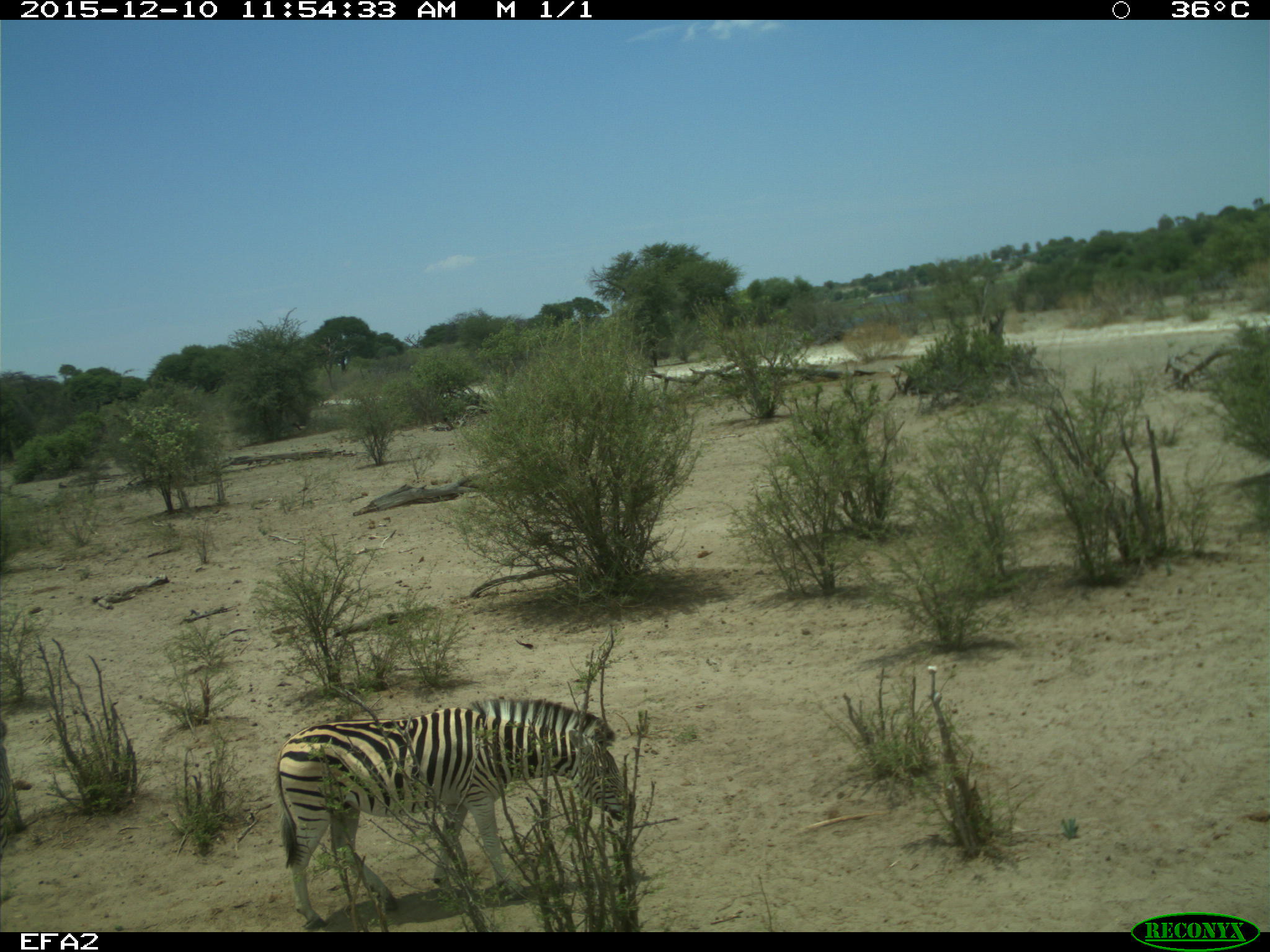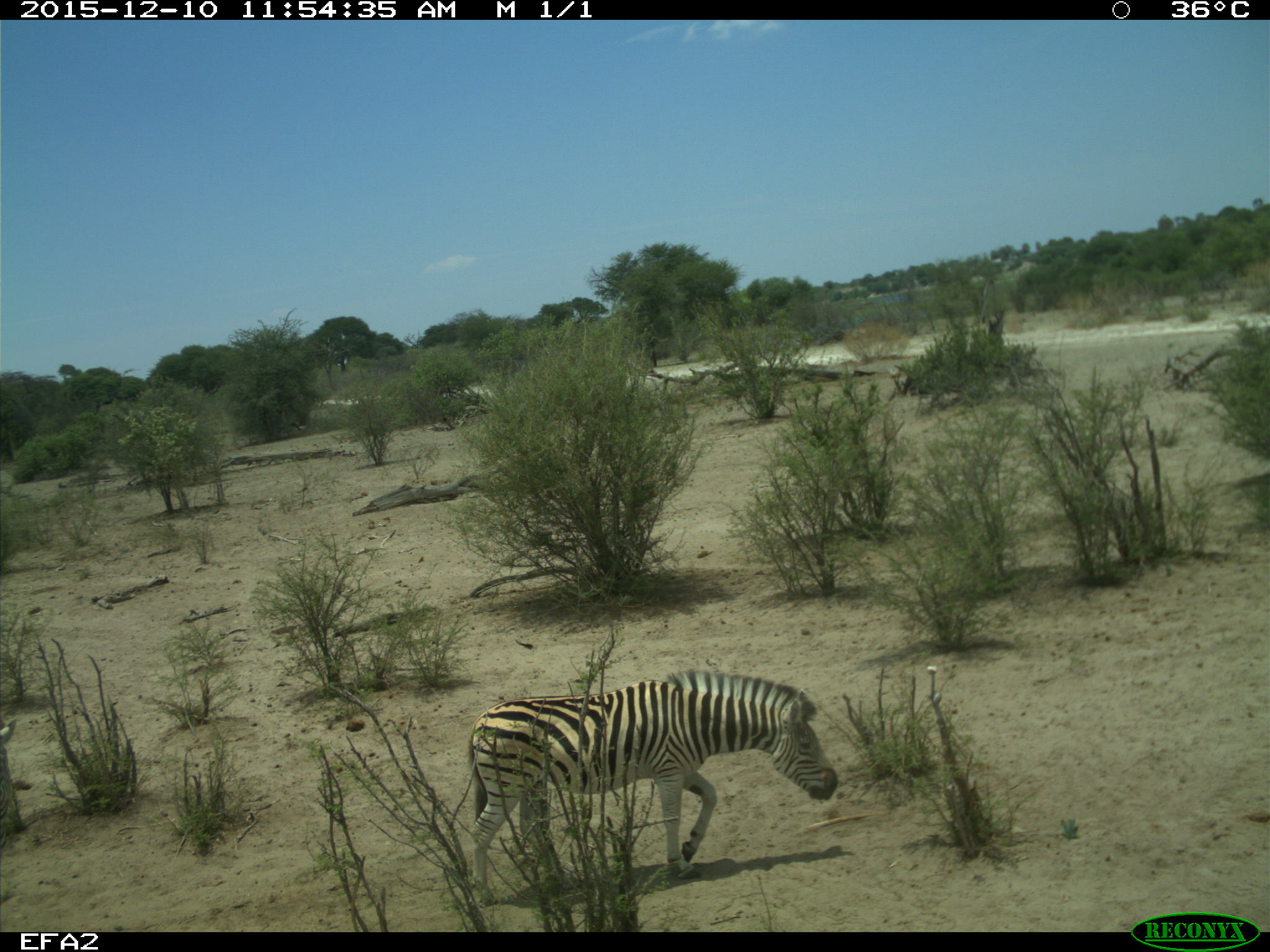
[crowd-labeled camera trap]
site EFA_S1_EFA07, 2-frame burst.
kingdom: Animalia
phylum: Chordata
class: Mammalia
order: Perissodactyla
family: Equidae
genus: Equus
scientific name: Equus quagga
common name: plains zebra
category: zebraplains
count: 1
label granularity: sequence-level